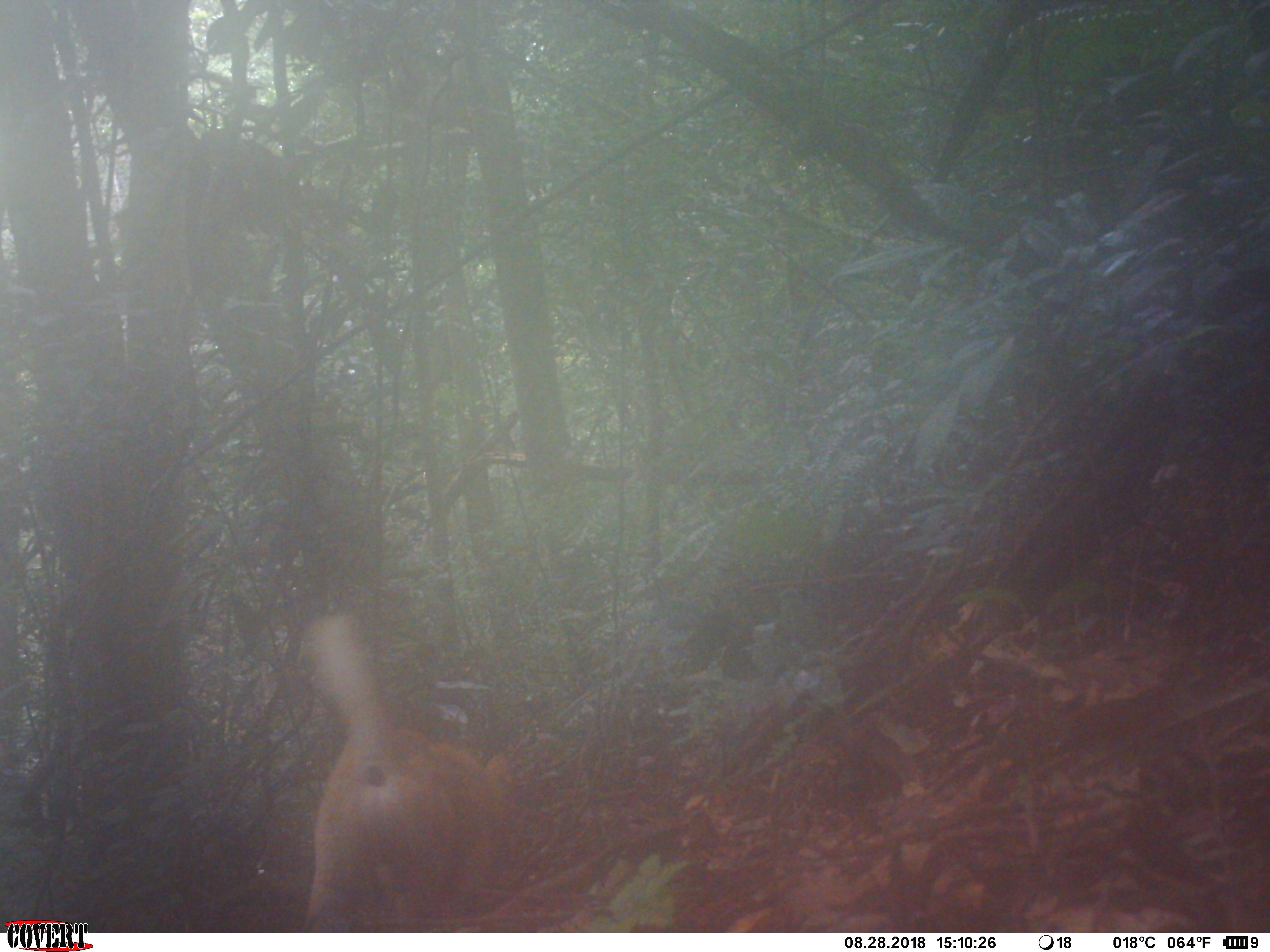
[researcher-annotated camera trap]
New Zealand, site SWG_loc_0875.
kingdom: Animalia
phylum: Chordata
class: Mammalia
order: Carnivora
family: Canidae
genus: Canis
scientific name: Canis familiaris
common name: domestic dog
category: dog